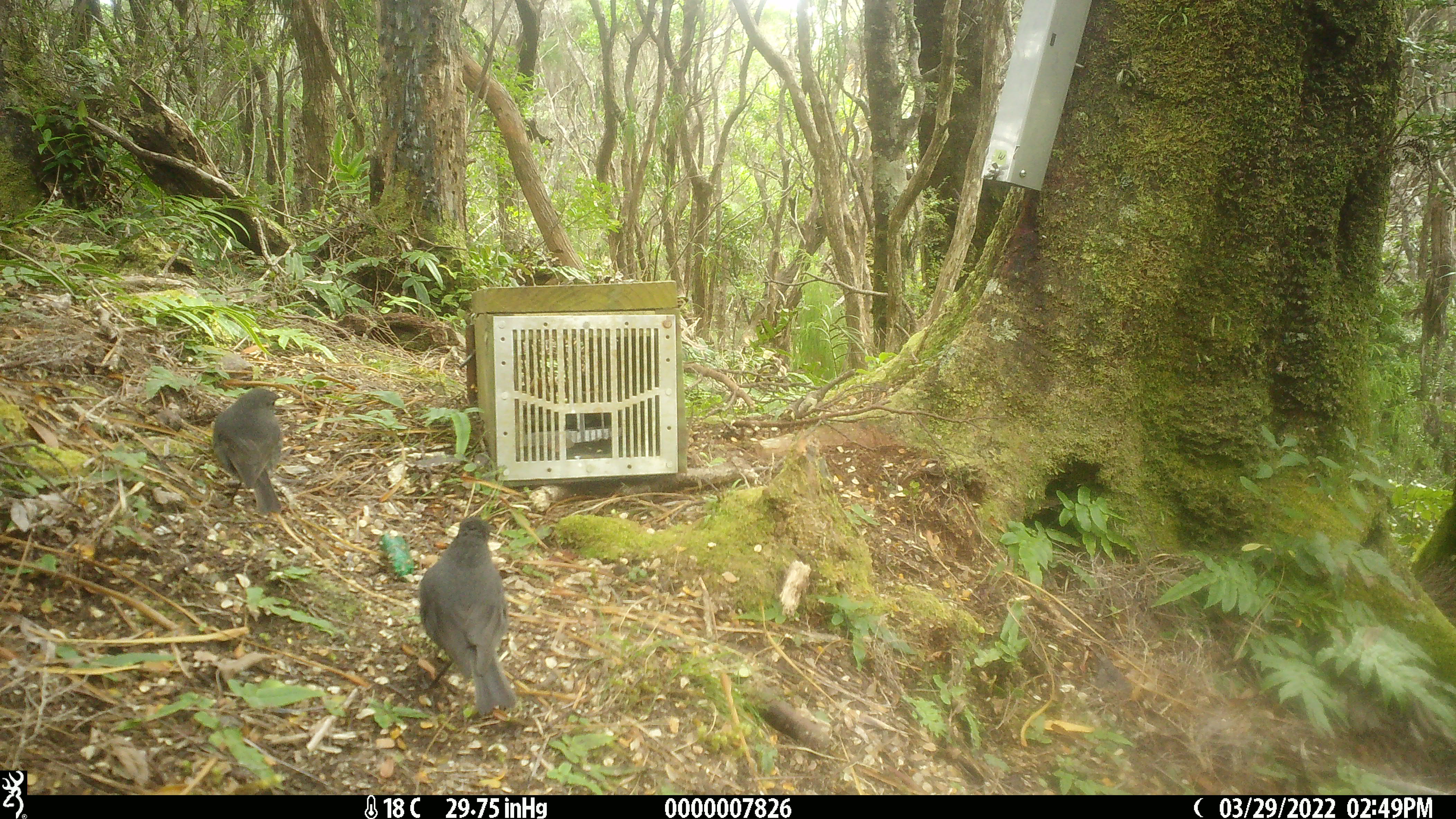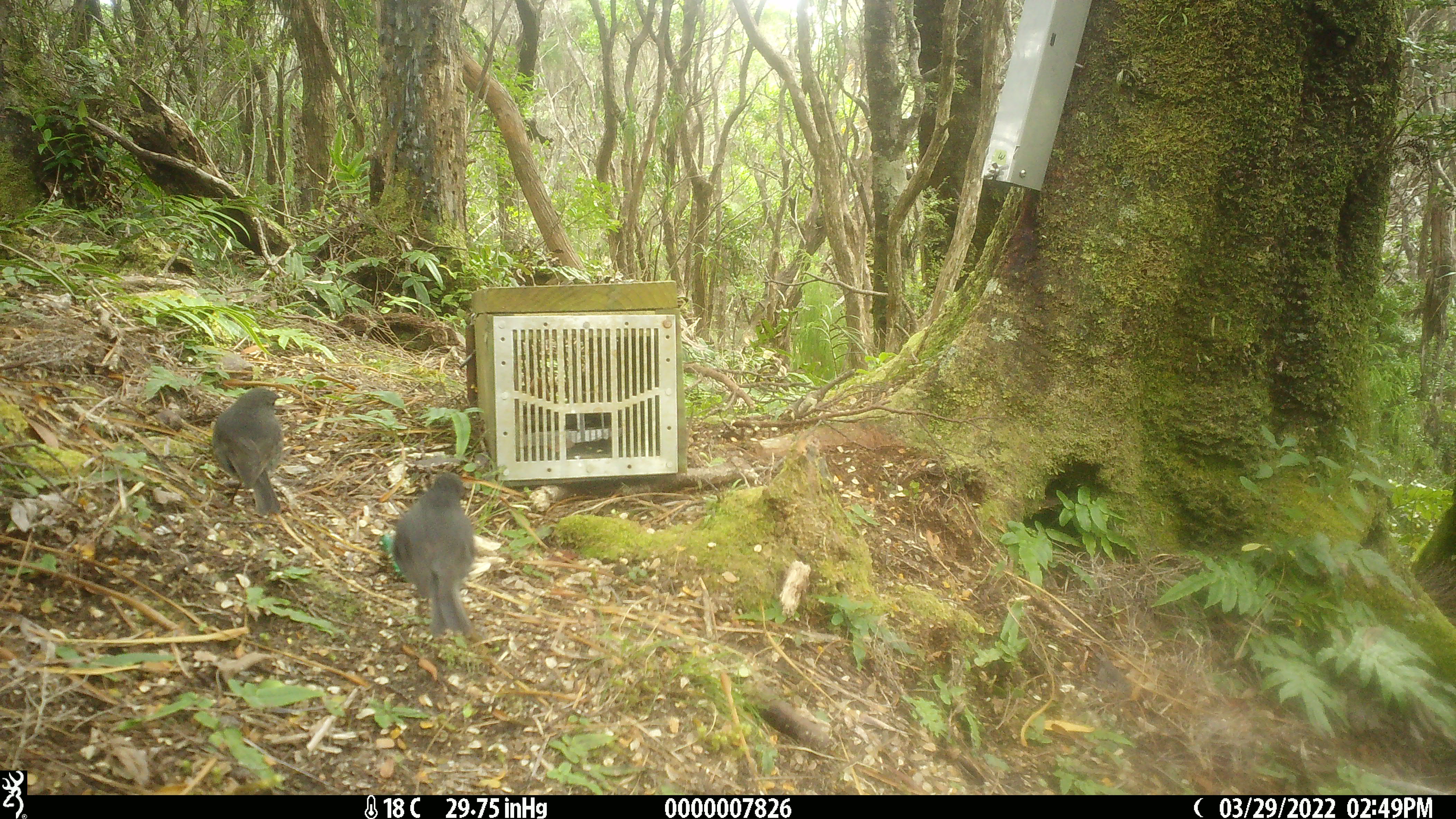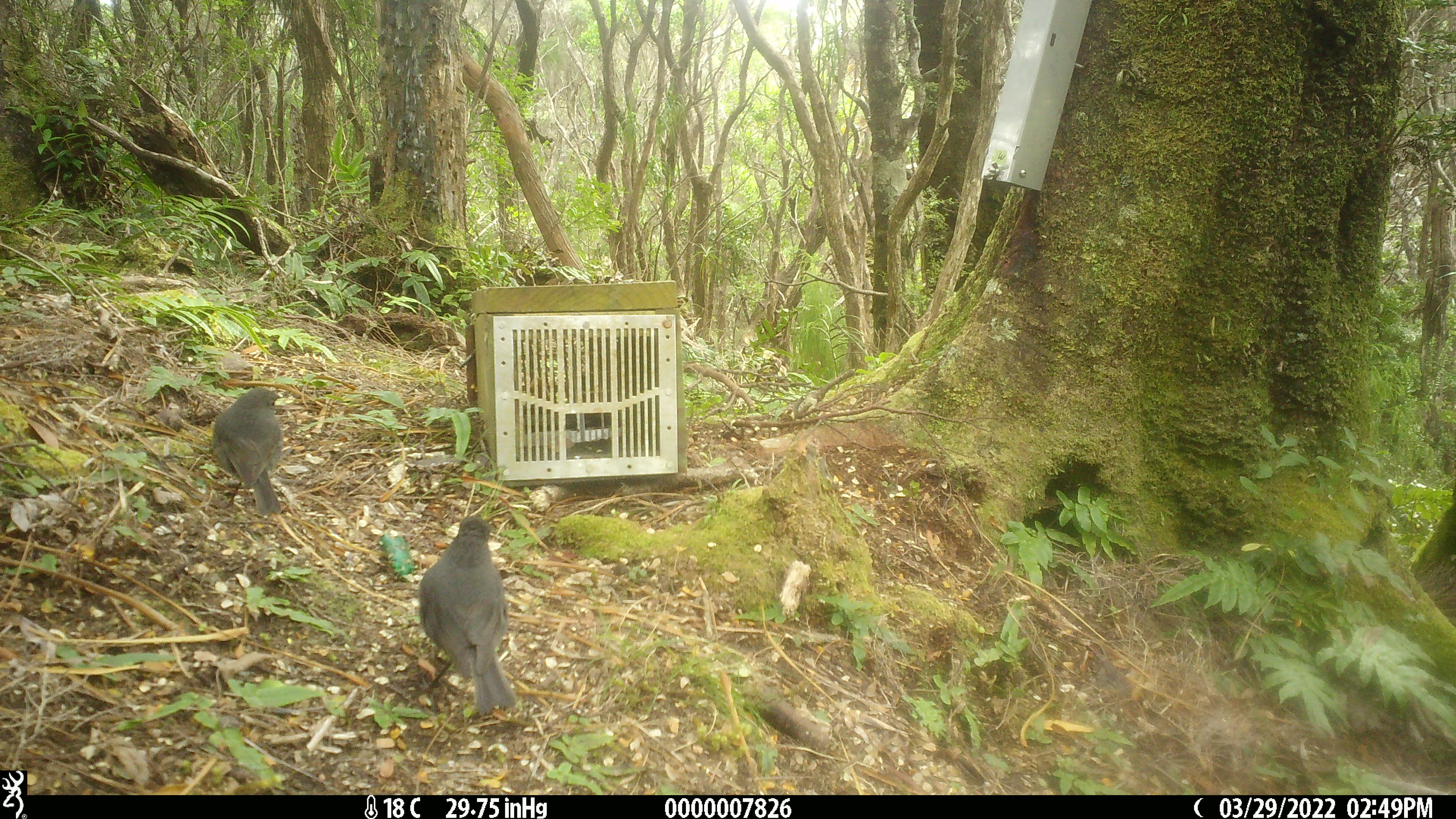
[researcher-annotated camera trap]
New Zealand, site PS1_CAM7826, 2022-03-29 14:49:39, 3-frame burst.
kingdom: Animalia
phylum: Chordata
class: Aves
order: Passeriformes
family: Petroicidae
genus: Petroica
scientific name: Petroica australis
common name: new zealand robin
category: robin